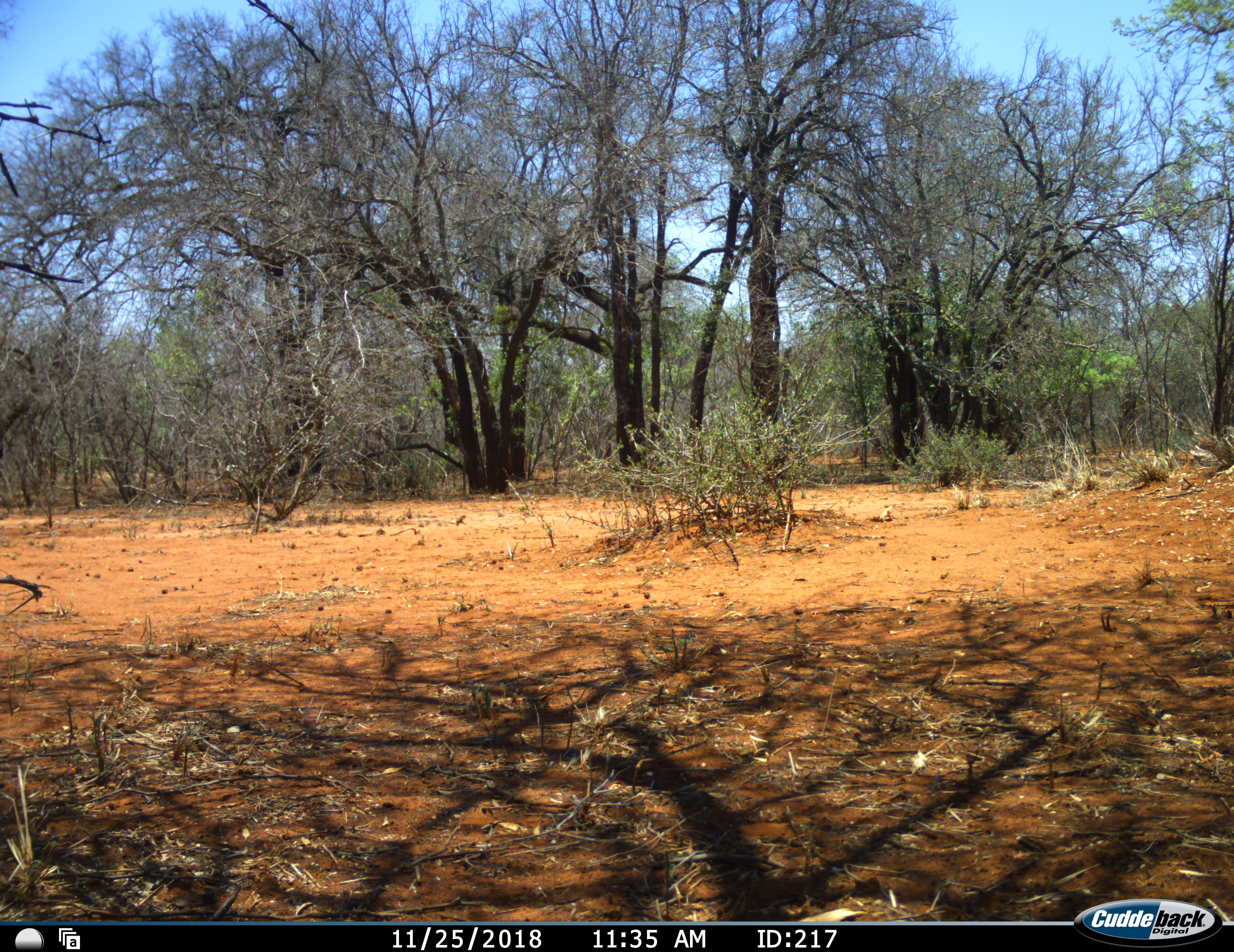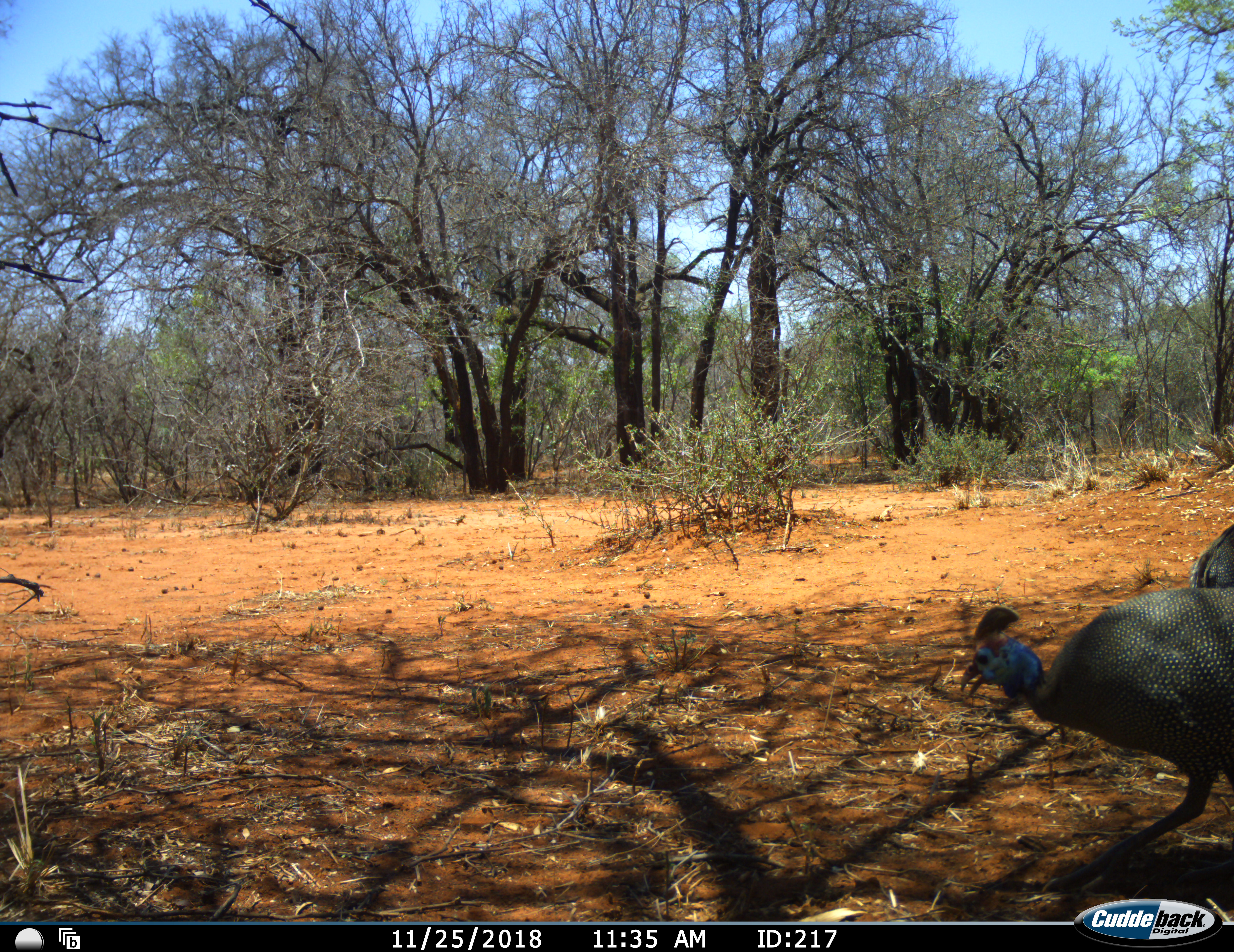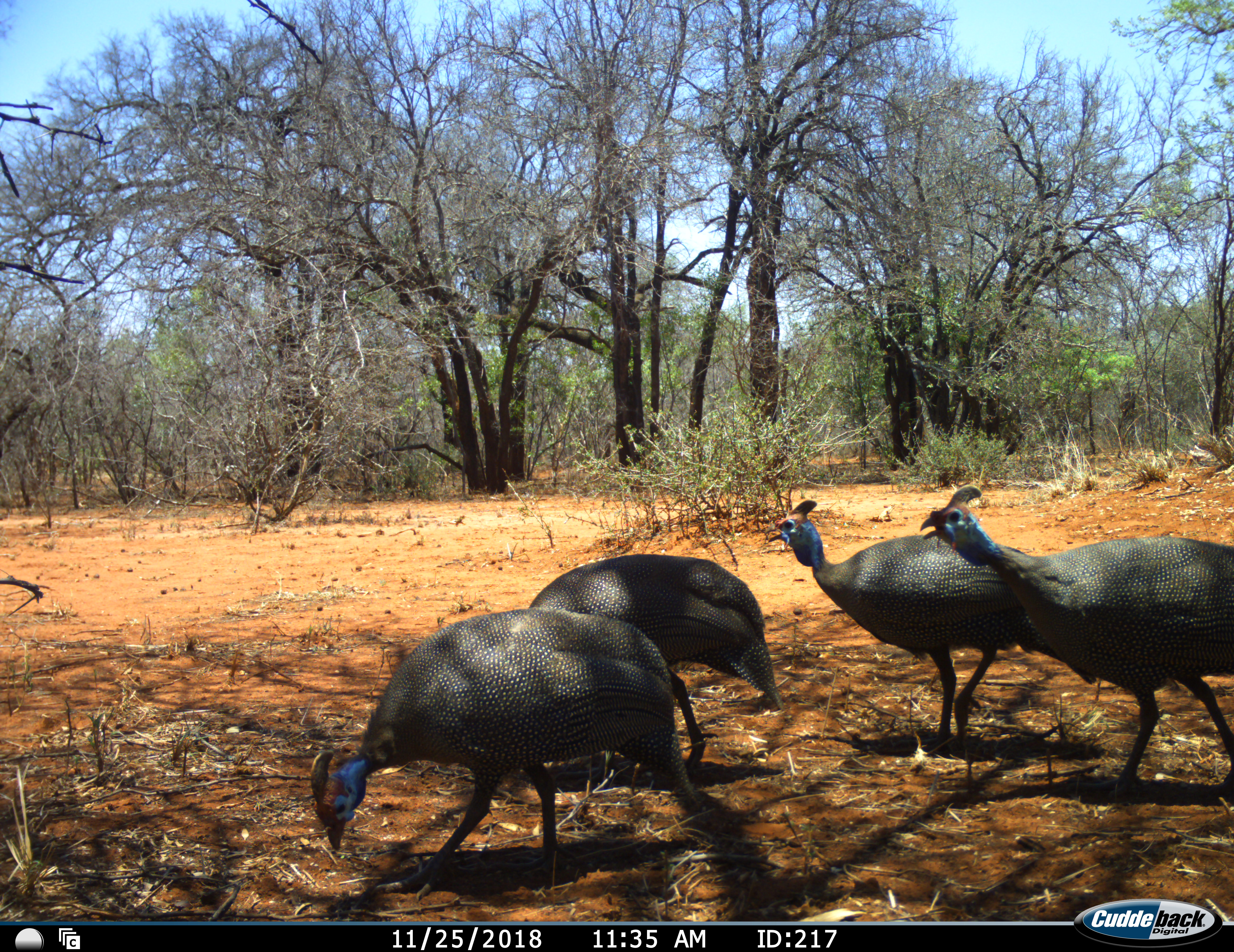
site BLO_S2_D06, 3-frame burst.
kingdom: Animalia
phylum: Chordata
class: Aves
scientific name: Aves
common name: bird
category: birdother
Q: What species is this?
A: Birdother (bird) (Aves).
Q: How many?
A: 4.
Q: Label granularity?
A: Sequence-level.